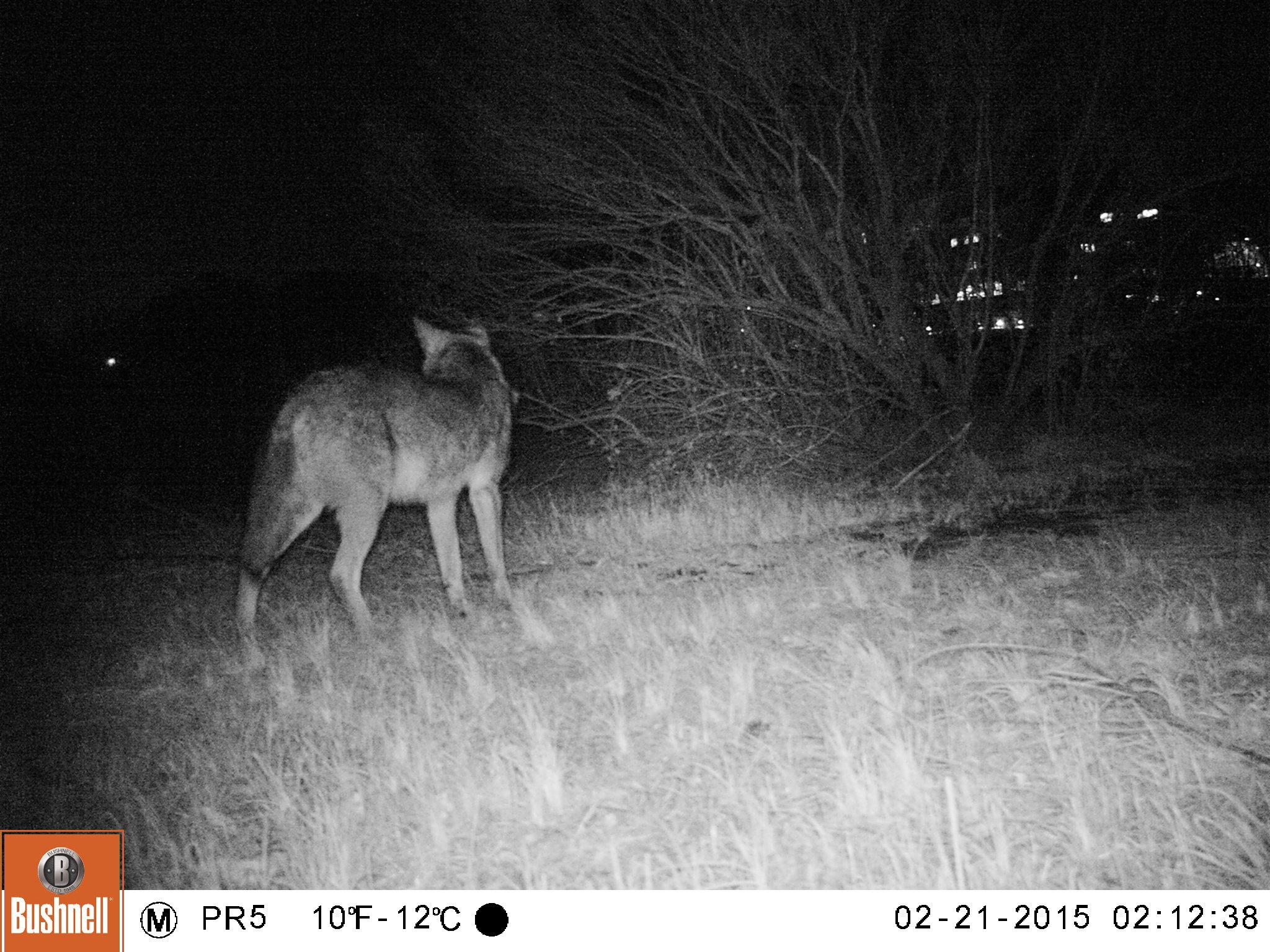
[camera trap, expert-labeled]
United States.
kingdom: Animalia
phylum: Chordata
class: Mammalia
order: Carnivora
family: Canidae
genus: Canis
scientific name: Canis latrans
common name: coyote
Coyote (Canis latrans).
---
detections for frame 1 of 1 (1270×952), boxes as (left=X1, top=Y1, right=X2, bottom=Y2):
Coyote: (left=220, top=311, right=532, bottom=675)